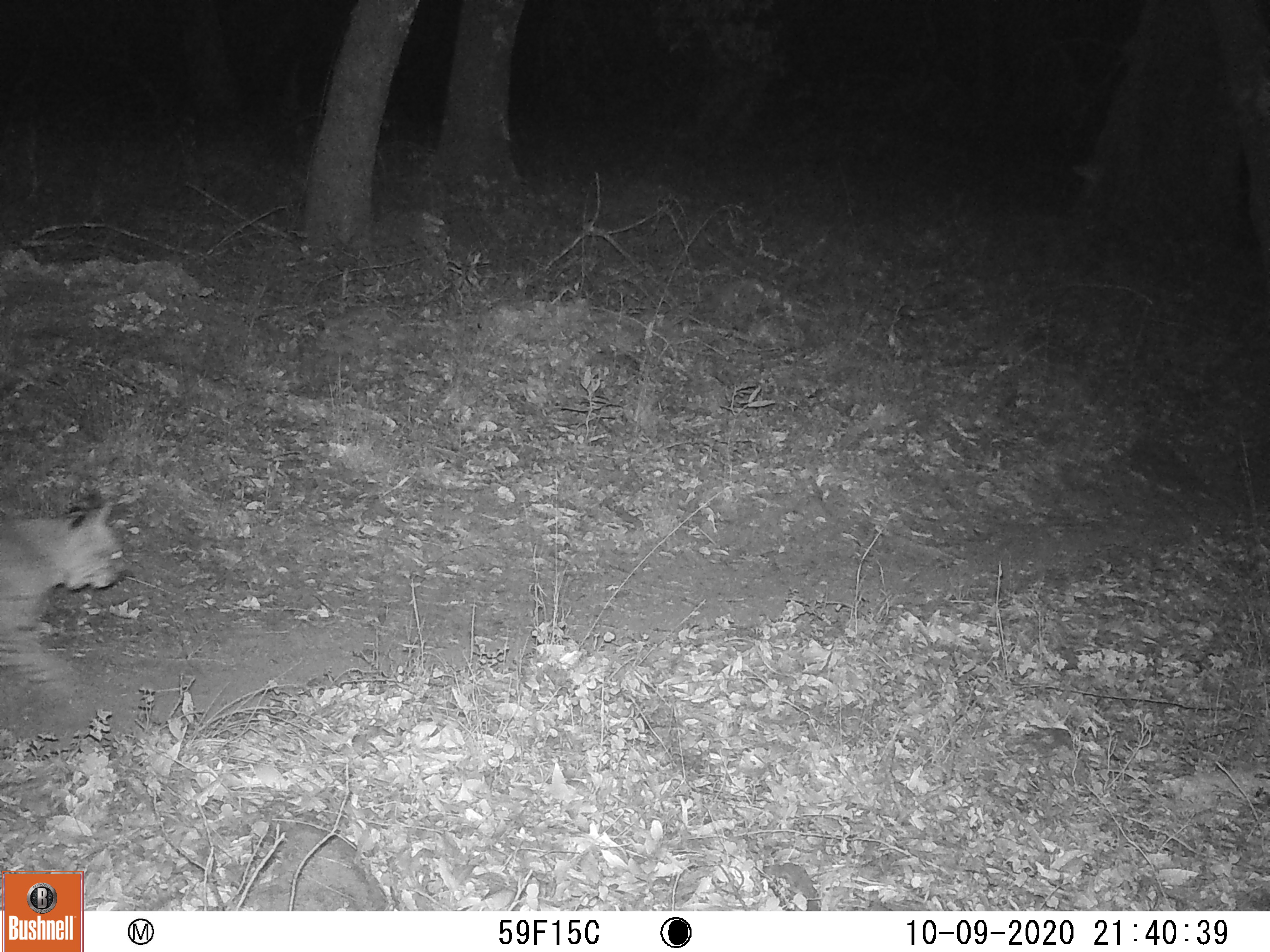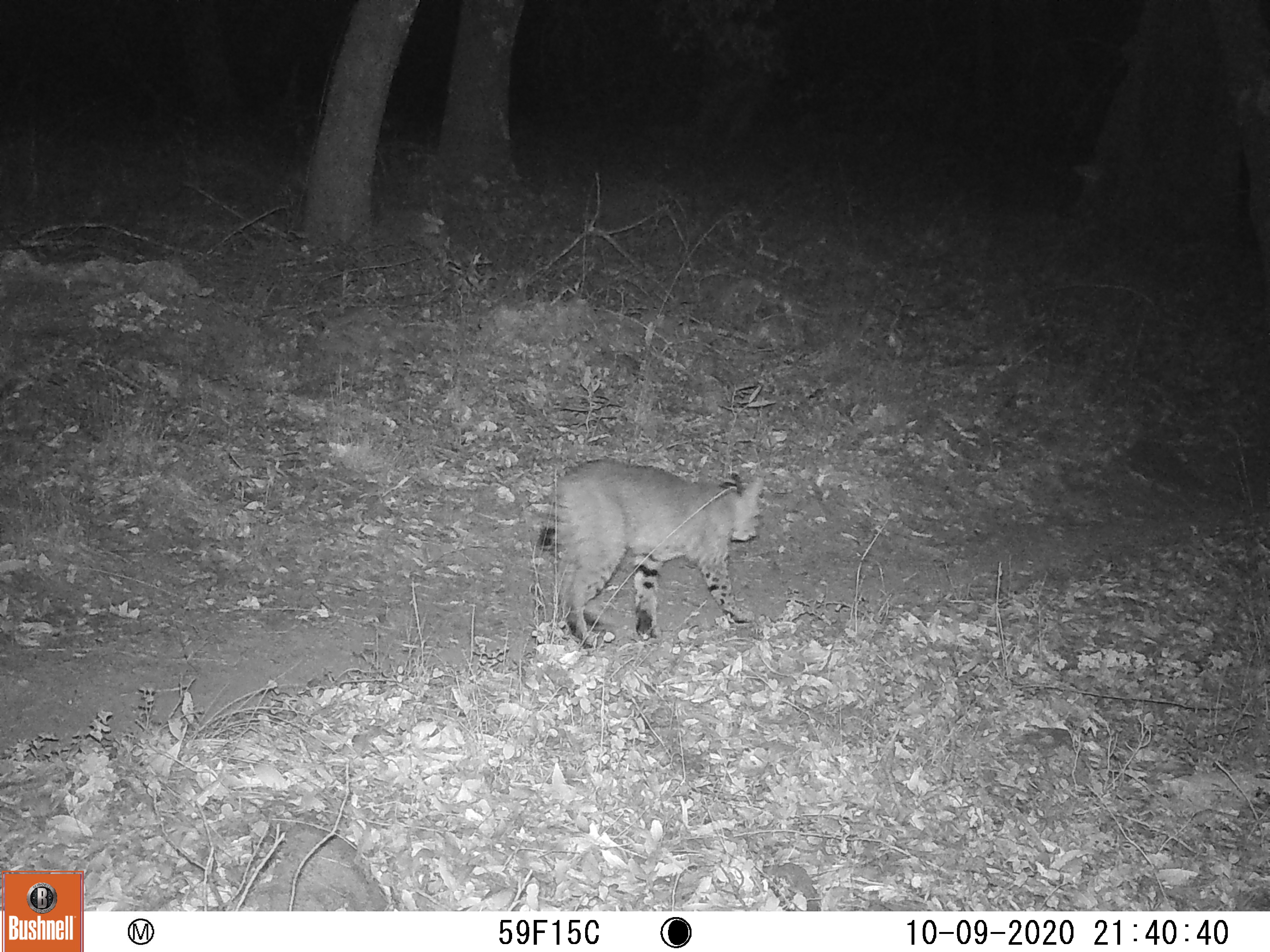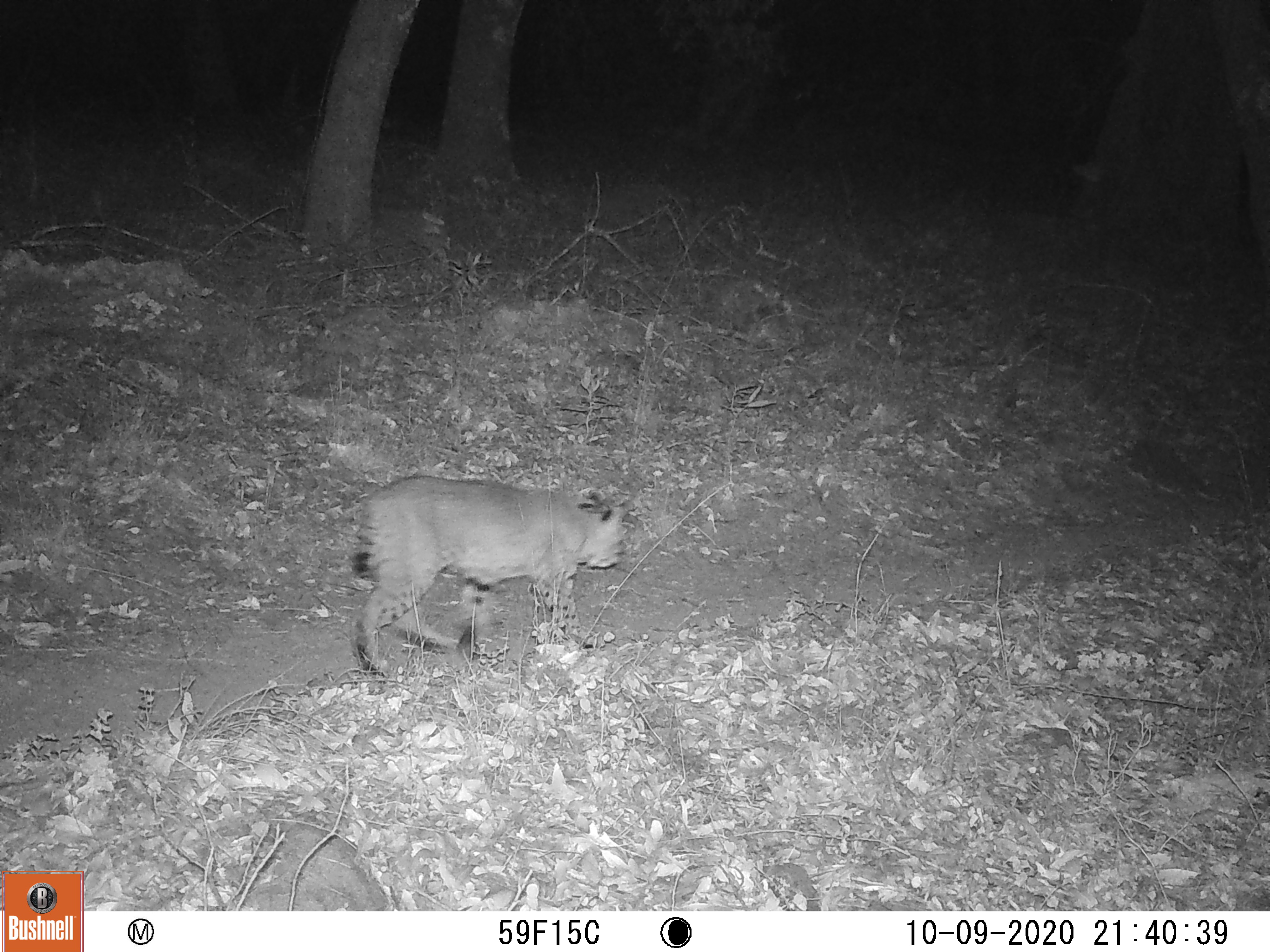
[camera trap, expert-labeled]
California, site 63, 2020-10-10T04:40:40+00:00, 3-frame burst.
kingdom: Animalia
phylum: Chordata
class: Mammalia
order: Carnivora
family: Felidae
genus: Lynx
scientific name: Lynx rufus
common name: bobcat